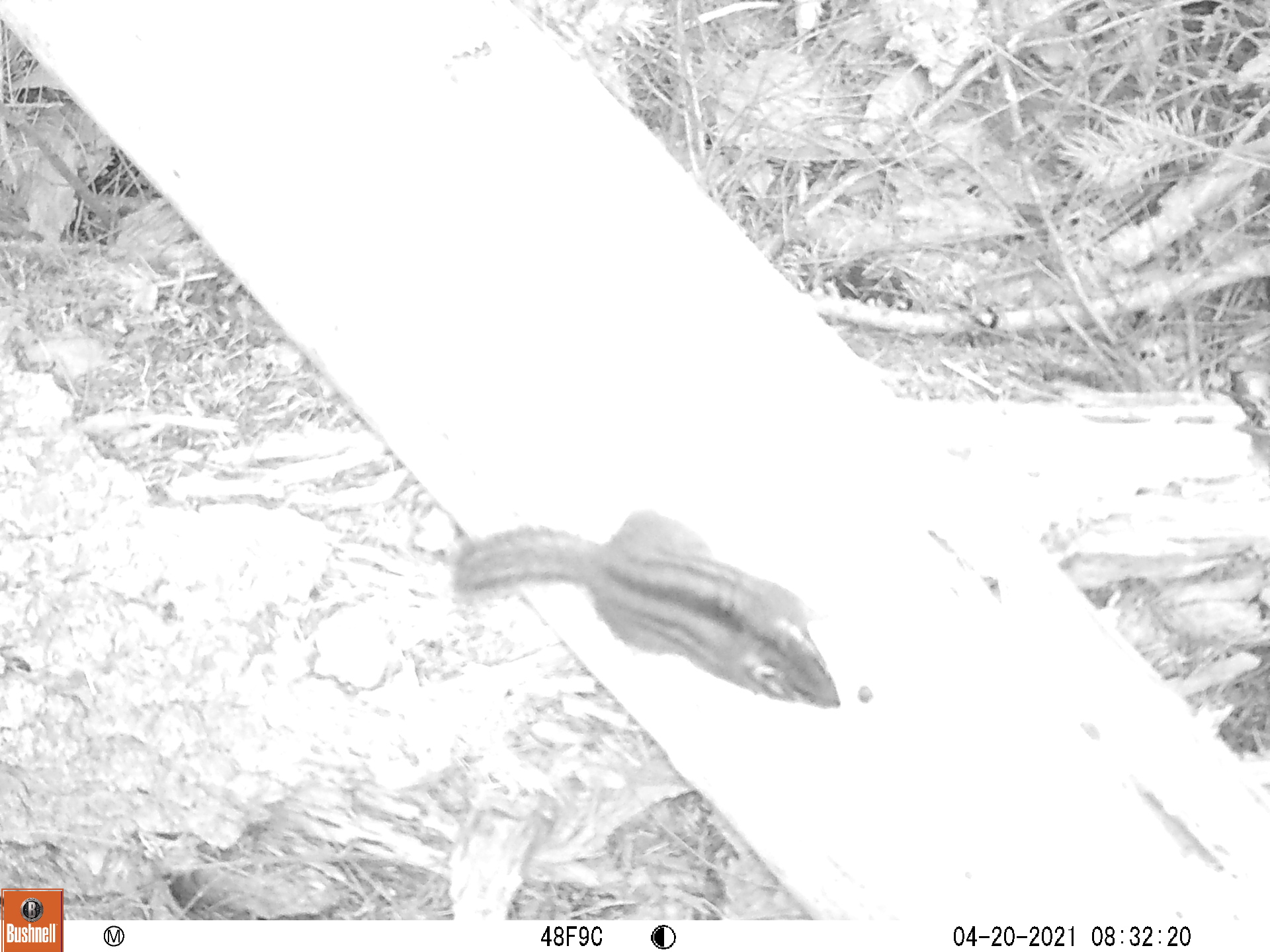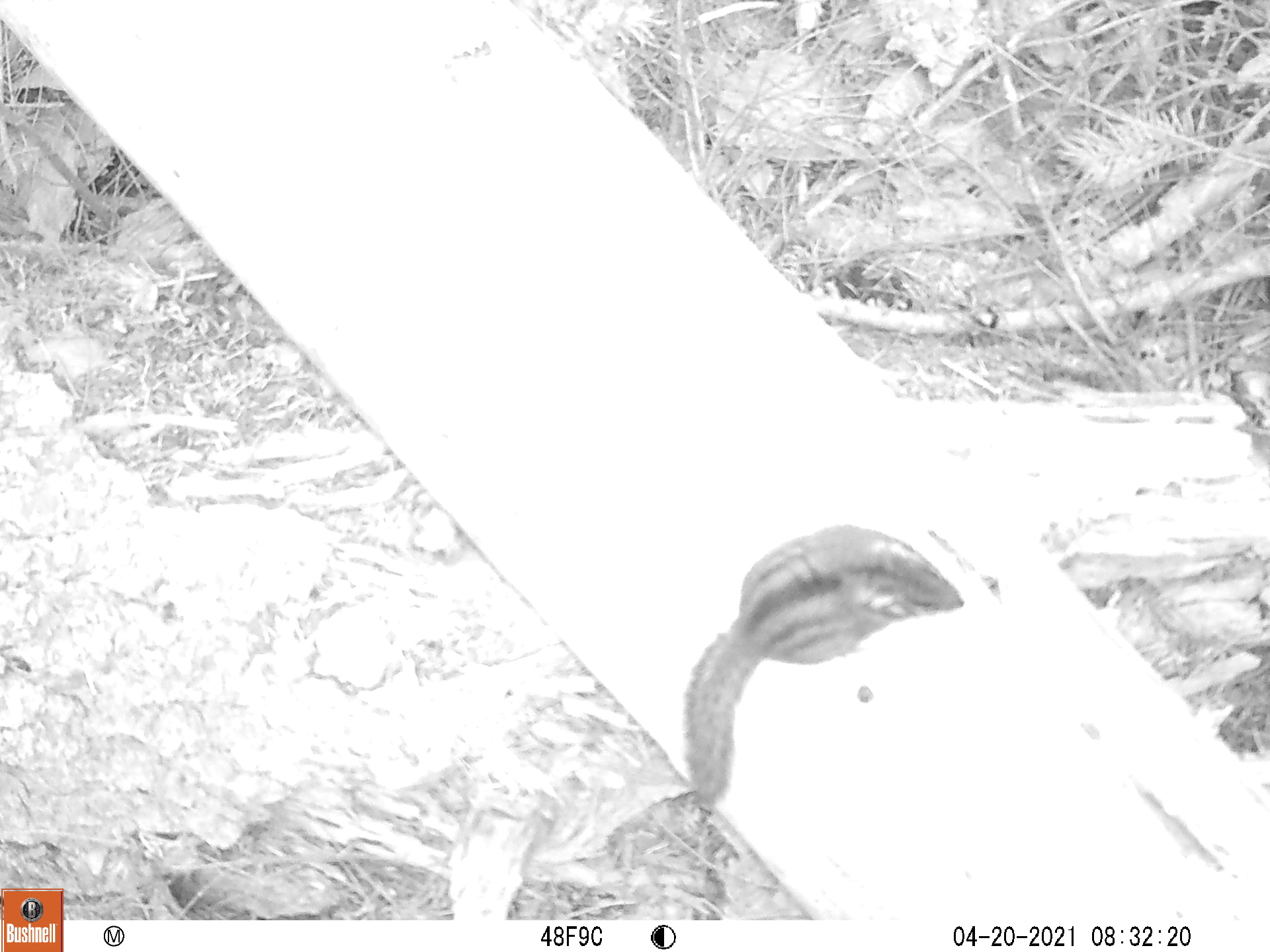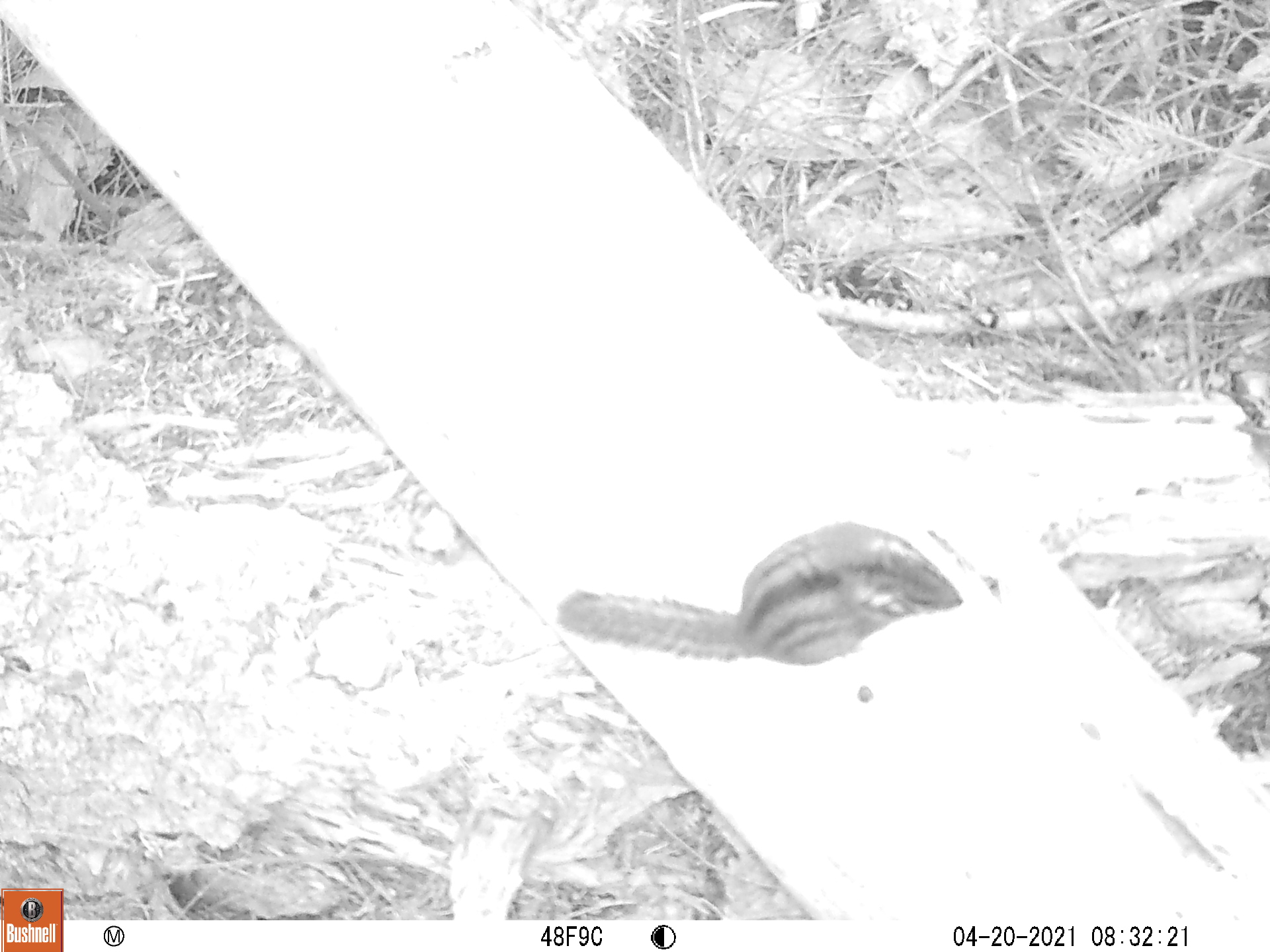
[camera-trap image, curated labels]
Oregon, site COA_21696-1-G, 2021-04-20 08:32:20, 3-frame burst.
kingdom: Animalia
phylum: Chordata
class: Mammalia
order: Rodentia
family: Sciuridae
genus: Neotamias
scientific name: Neotamias townsendii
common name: townsend's chipmunk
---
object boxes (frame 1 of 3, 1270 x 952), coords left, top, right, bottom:
townsend's chipmunk: 415, 479, 866, 758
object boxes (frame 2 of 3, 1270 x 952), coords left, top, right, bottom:
townsend's chipmunk: 650, 509, 986, 841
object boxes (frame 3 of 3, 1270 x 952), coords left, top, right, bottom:
townsend's chipmunk: 538, 474, 972, 713